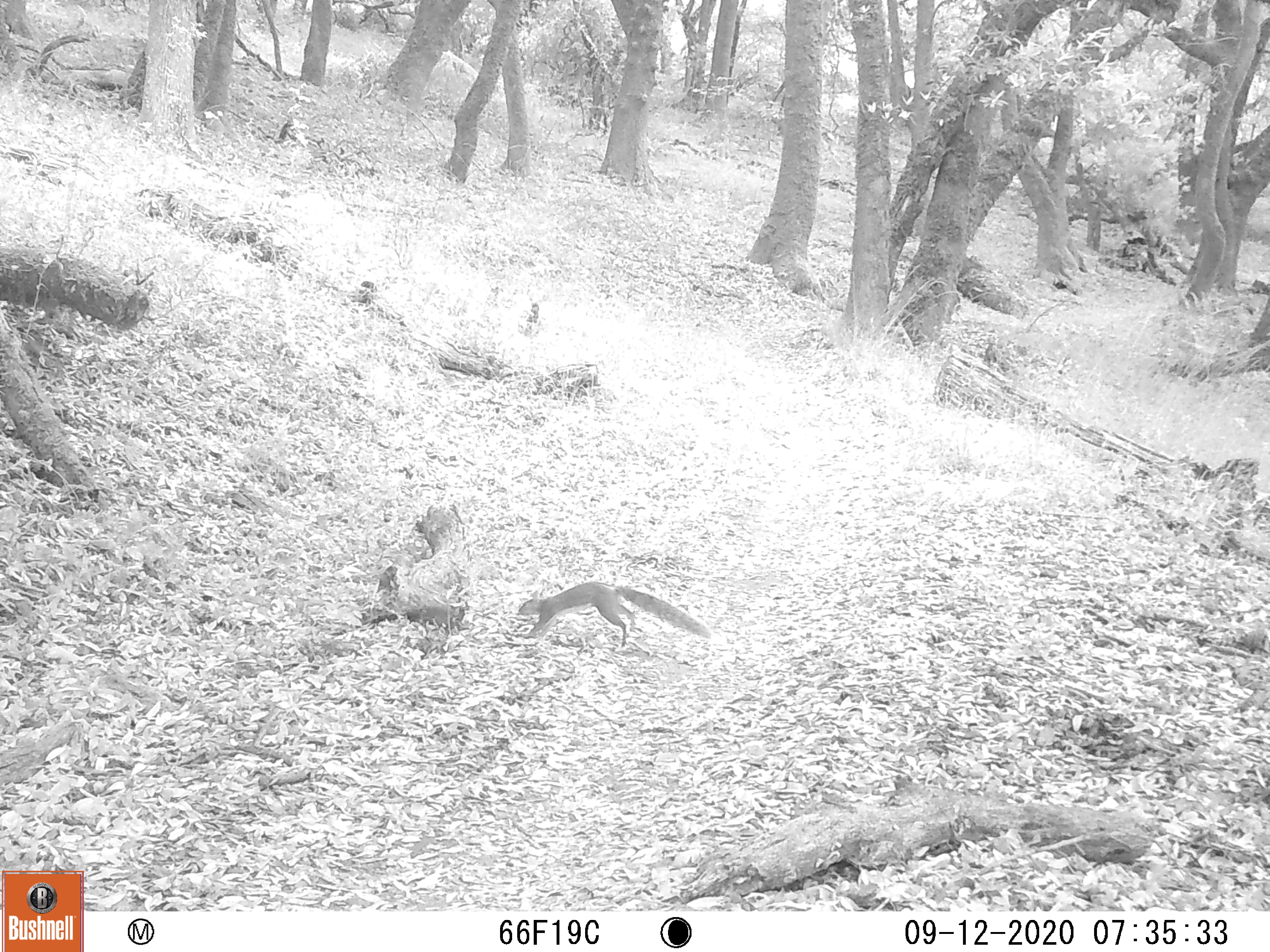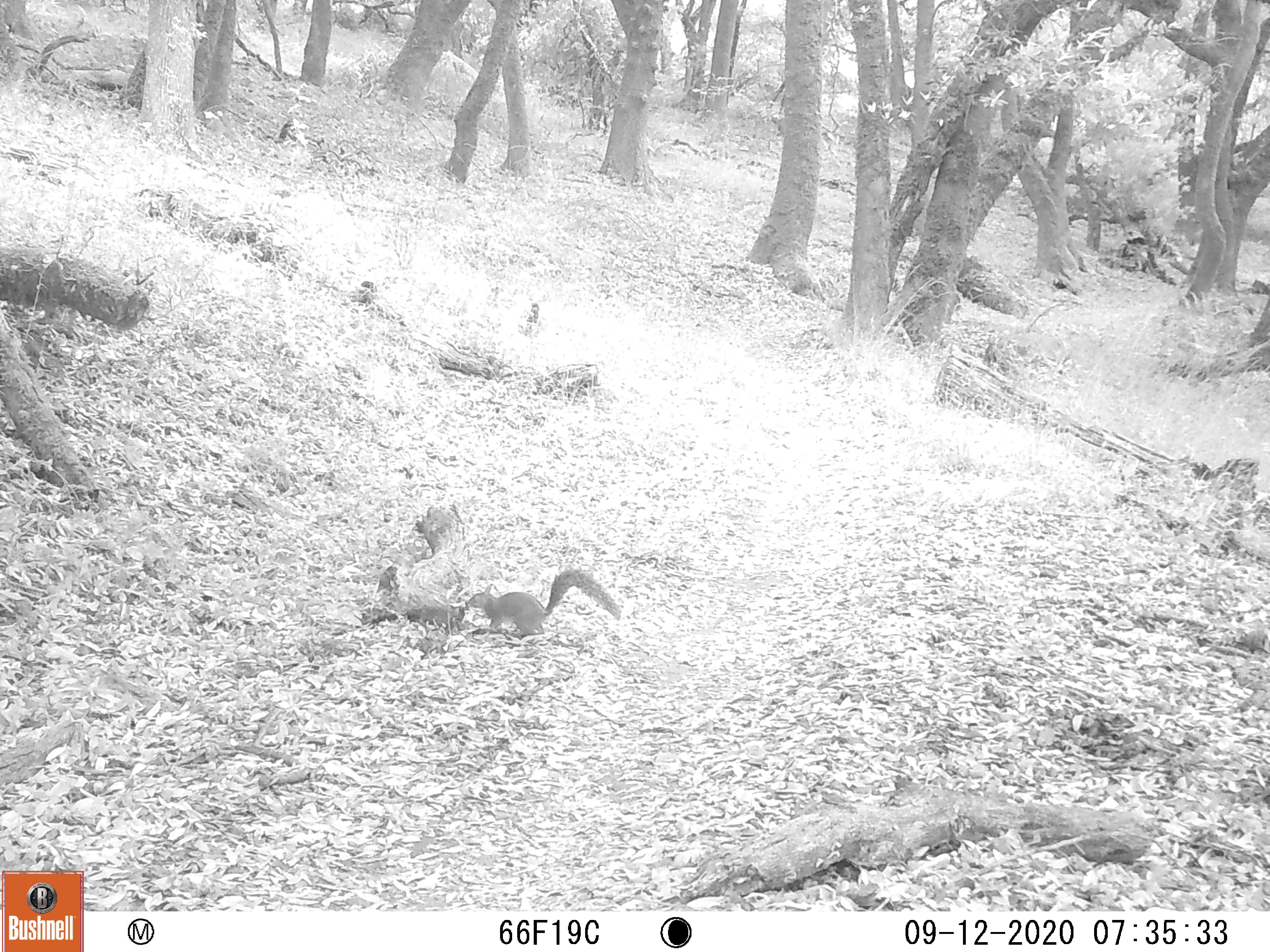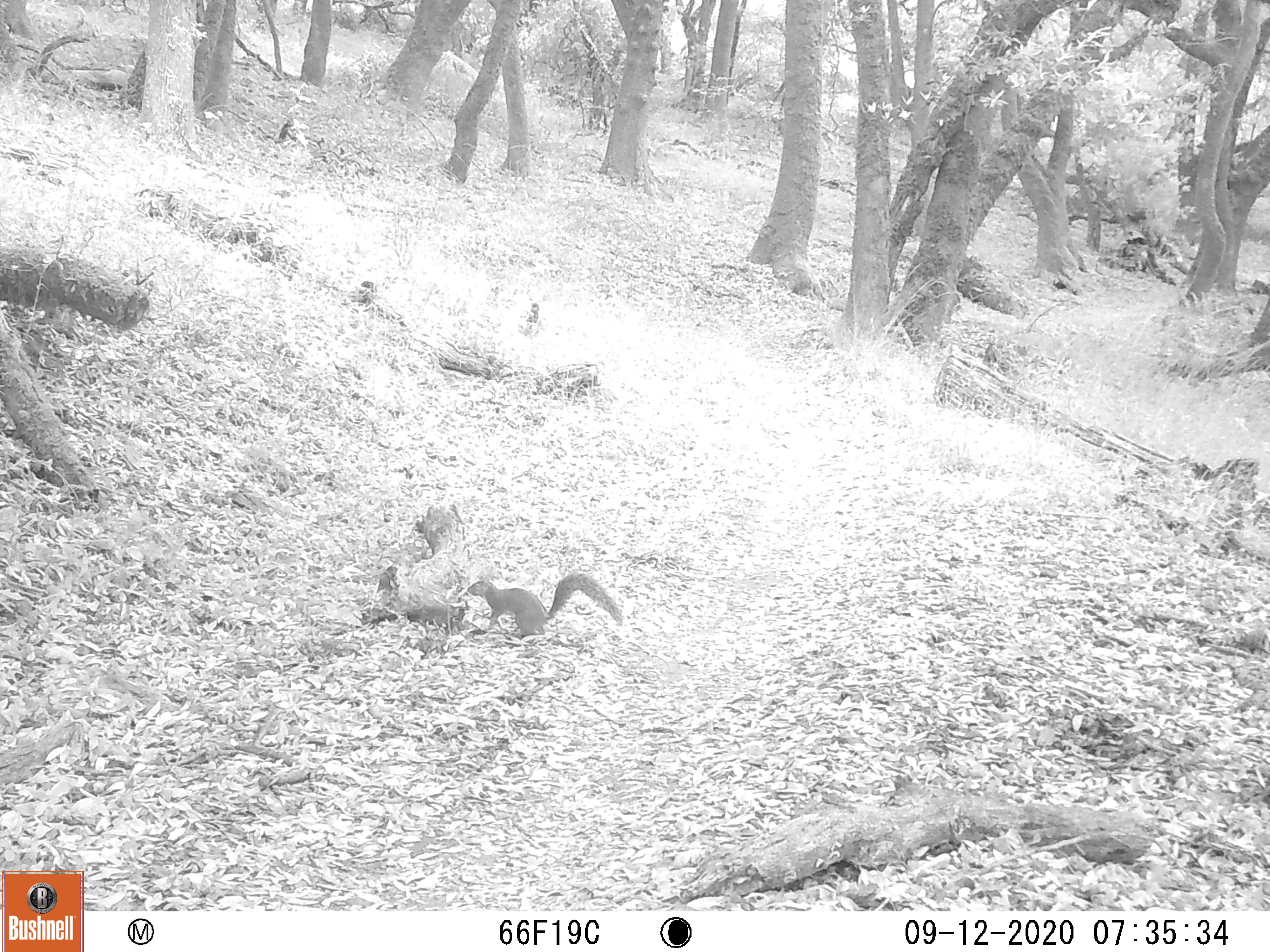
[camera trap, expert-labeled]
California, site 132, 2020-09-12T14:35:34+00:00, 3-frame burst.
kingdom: Animalia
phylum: Chordata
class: Mammalia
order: Rodentia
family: Sciuridae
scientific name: Sciuridae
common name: squirrel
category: unknown squirrel